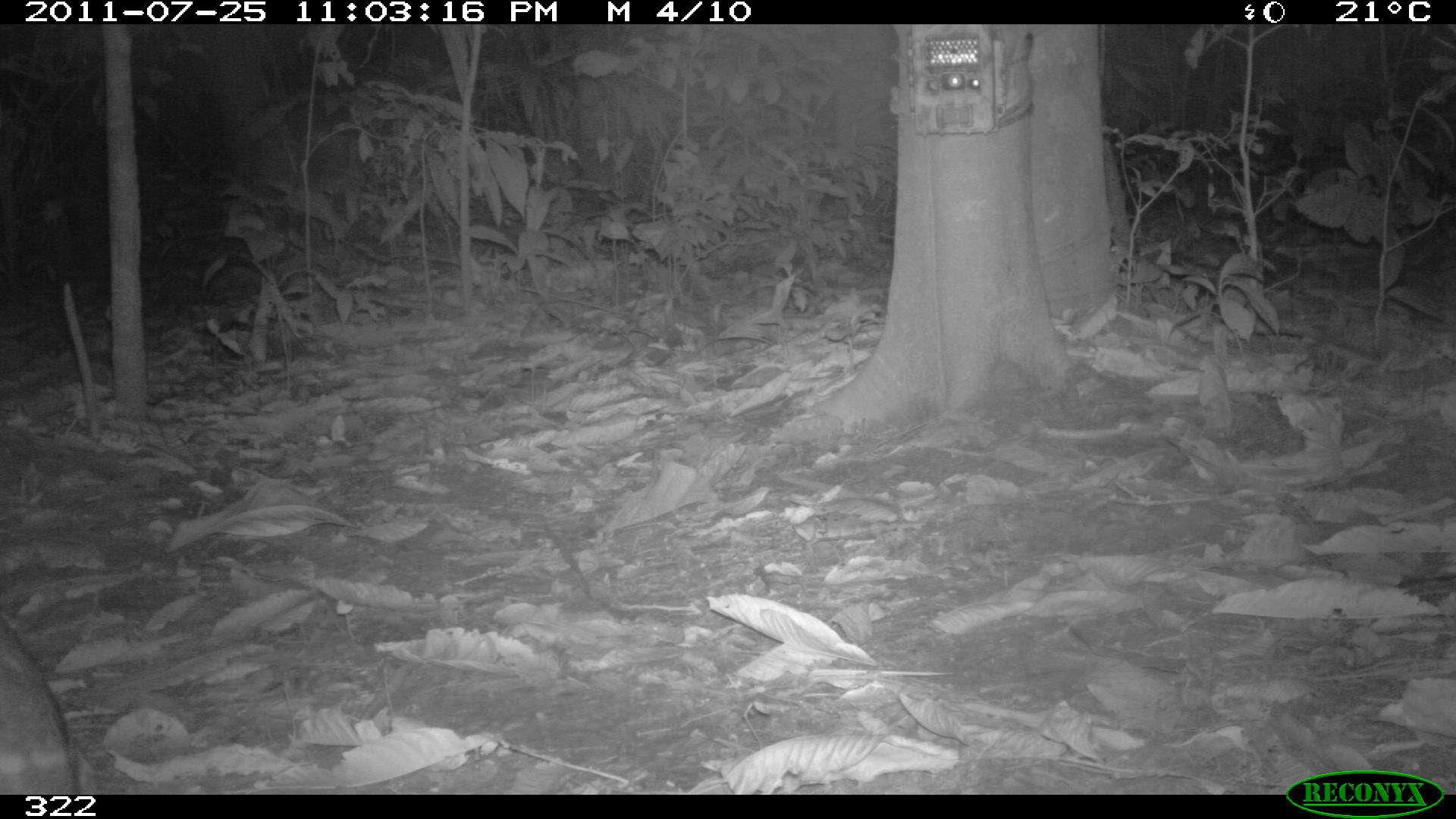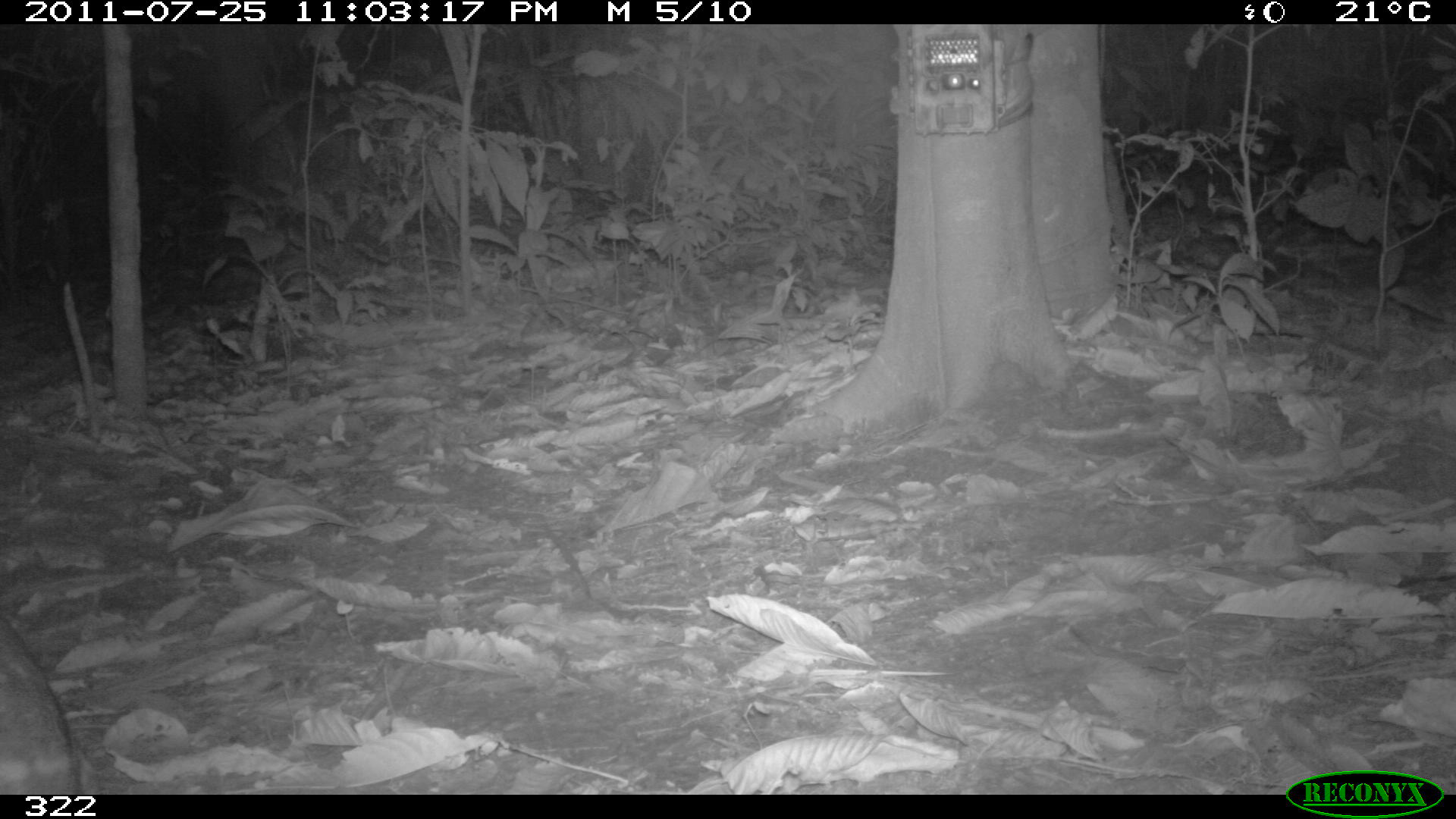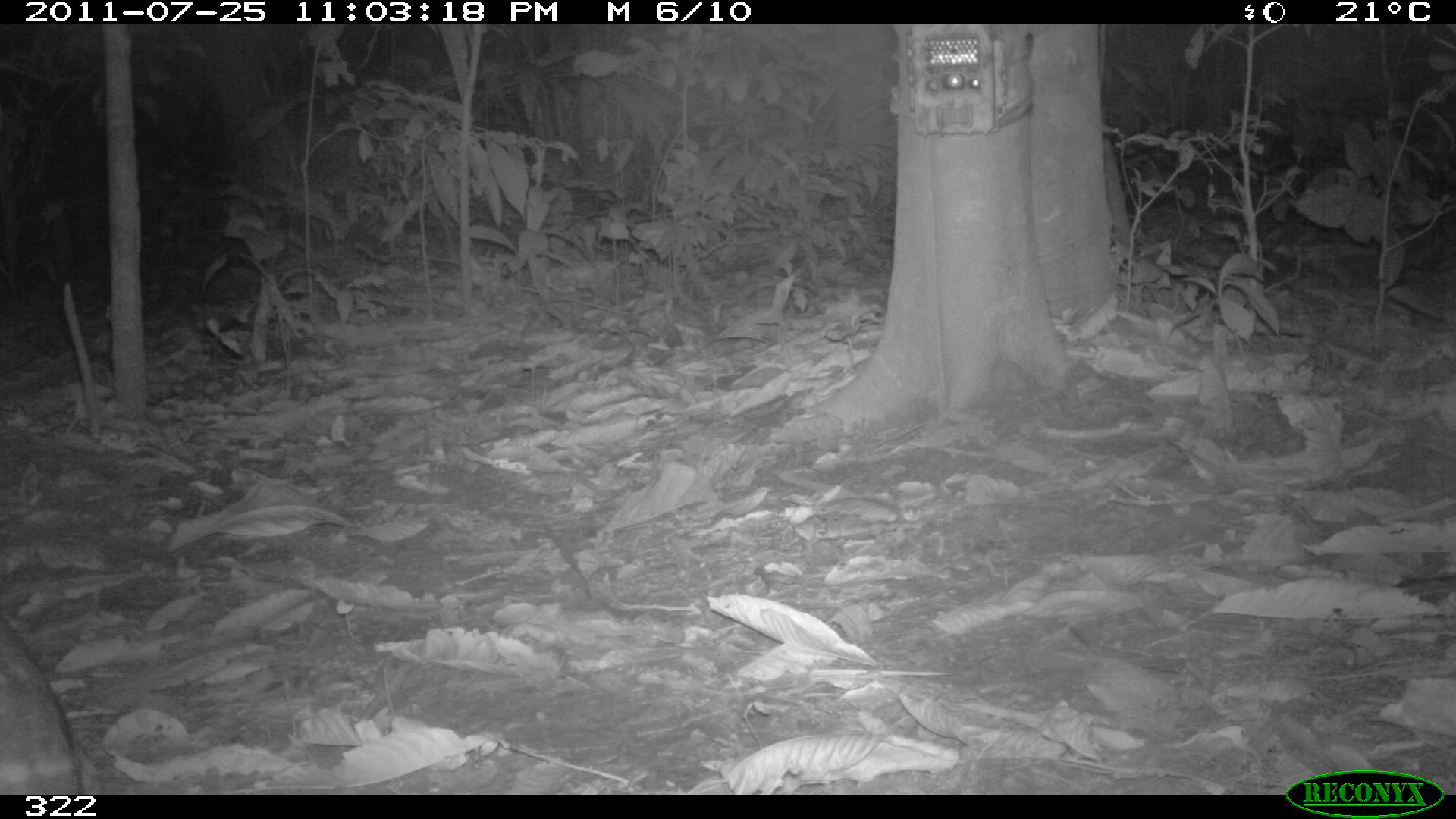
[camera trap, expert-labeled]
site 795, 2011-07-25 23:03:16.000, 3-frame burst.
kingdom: Animalia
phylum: Chordata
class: Mammalia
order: Rodentia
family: Cuniculidae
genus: Cuniculus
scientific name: Cuniculus paca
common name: spotted paca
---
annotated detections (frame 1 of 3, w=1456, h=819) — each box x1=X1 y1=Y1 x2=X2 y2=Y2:
cuniculus paca: x1=0 y1=615 x2=75 y2=793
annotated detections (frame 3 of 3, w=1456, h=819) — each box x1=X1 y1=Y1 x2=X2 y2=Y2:
cuniculus paca: x1=0 y1=615 x2=80 y2=793